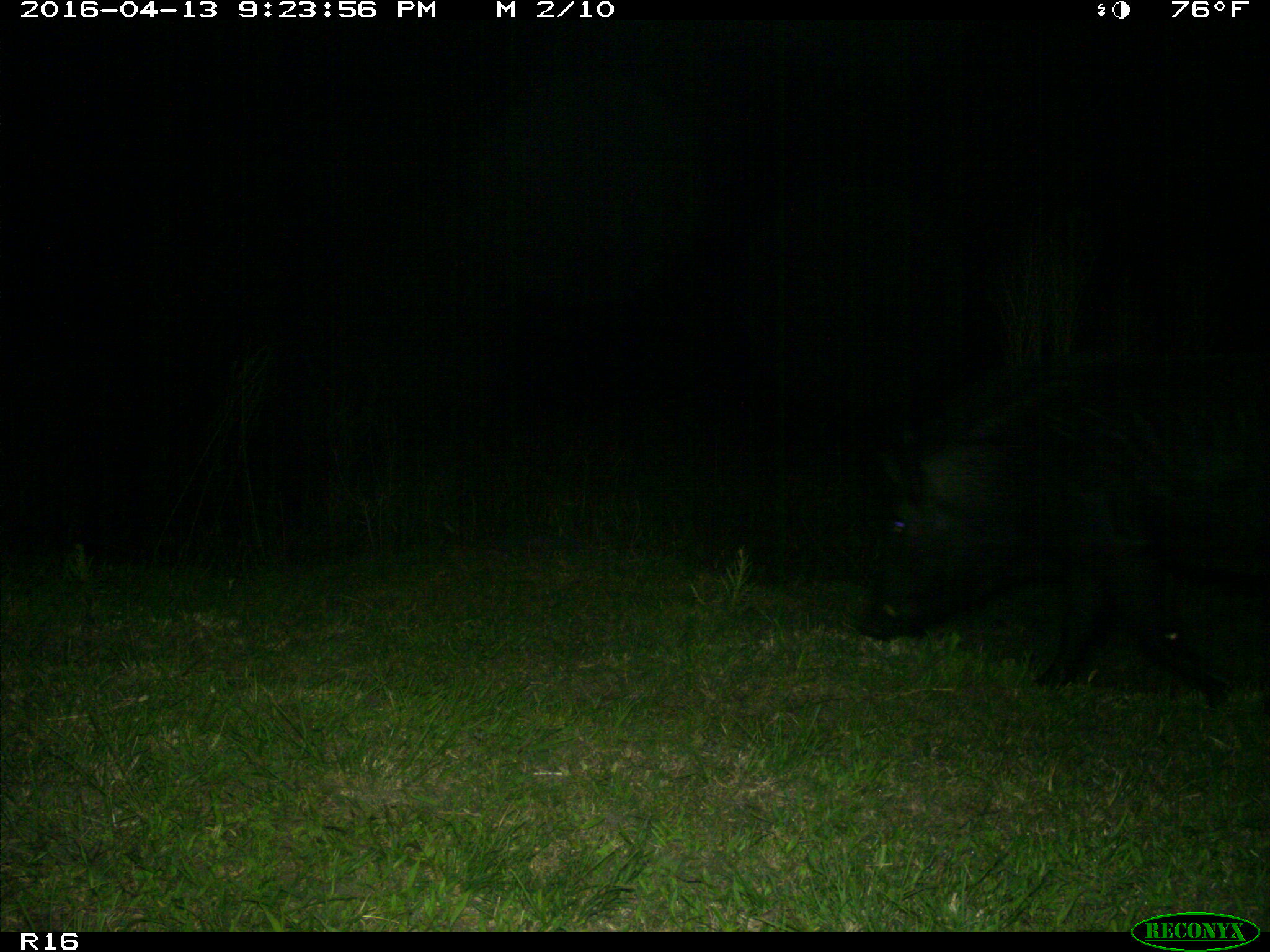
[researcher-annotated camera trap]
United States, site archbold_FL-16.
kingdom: Animalia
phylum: Chordata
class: Mammalia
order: Artiodactyla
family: Suidae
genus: Sus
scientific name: Sus scrofa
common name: wild boar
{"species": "Sus scrofa (wild boar)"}